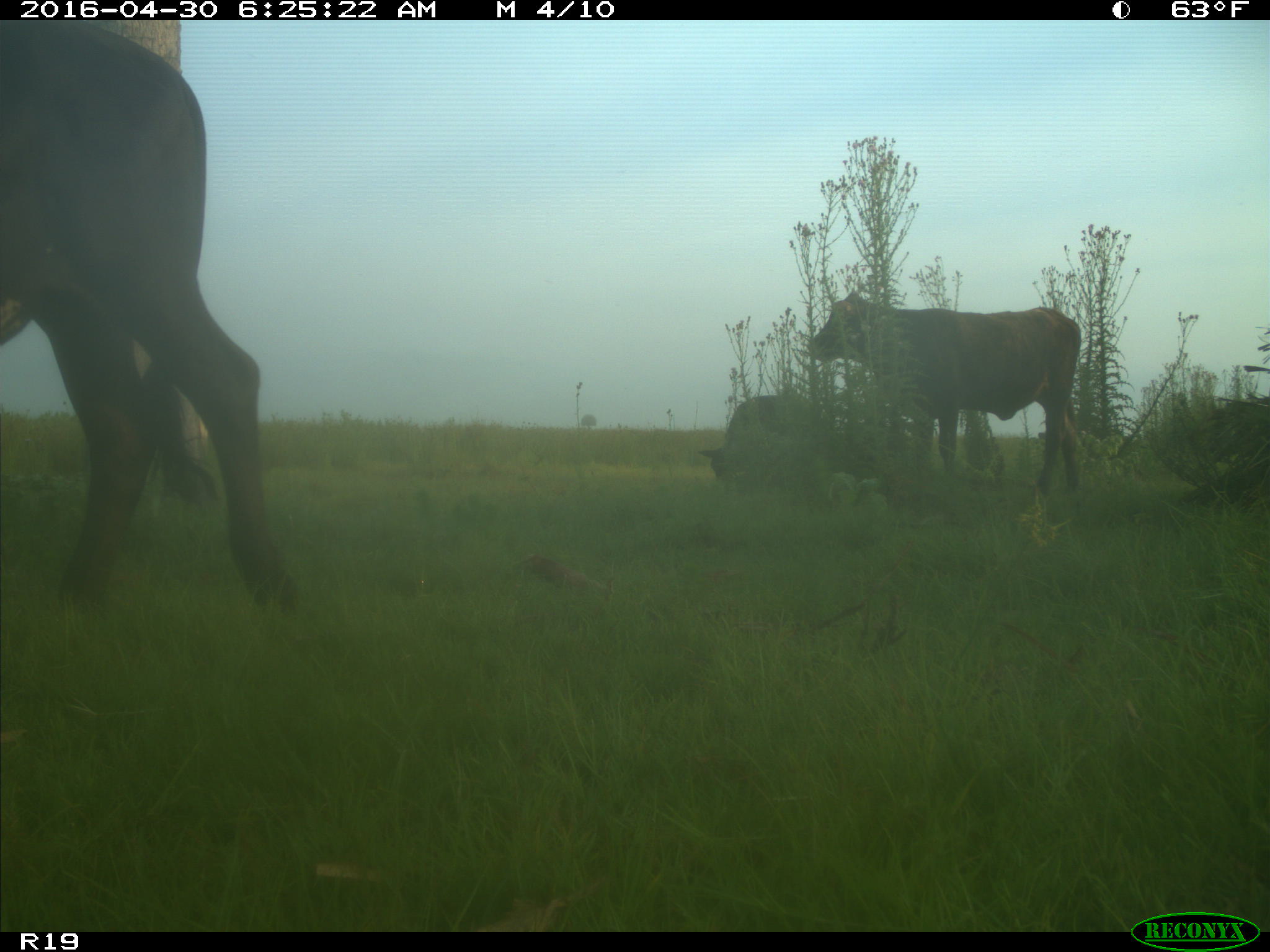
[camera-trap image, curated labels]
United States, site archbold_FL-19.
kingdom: Animalia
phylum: Chordata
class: Mammalia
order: Artiodactyla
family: Bovidae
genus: Bos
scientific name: Bos taurus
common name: domestic cow